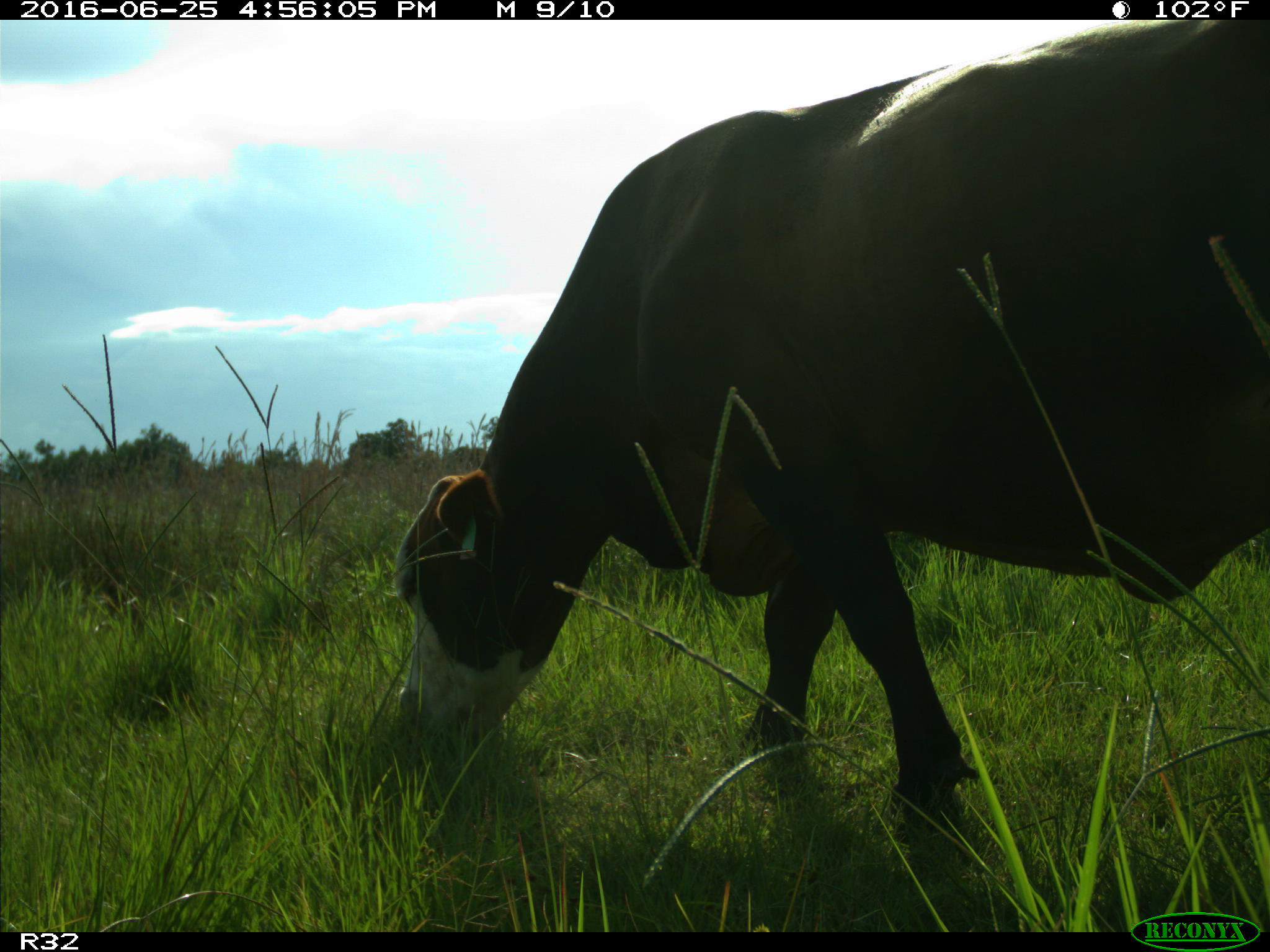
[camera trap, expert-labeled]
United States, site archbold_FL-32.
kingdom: Animalia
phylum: Chordata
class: Mammalia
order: Artiodactyla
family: Bovidae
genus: Bos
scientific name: Bos taurus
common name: domestic cow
Bos taurus (domestic cow).